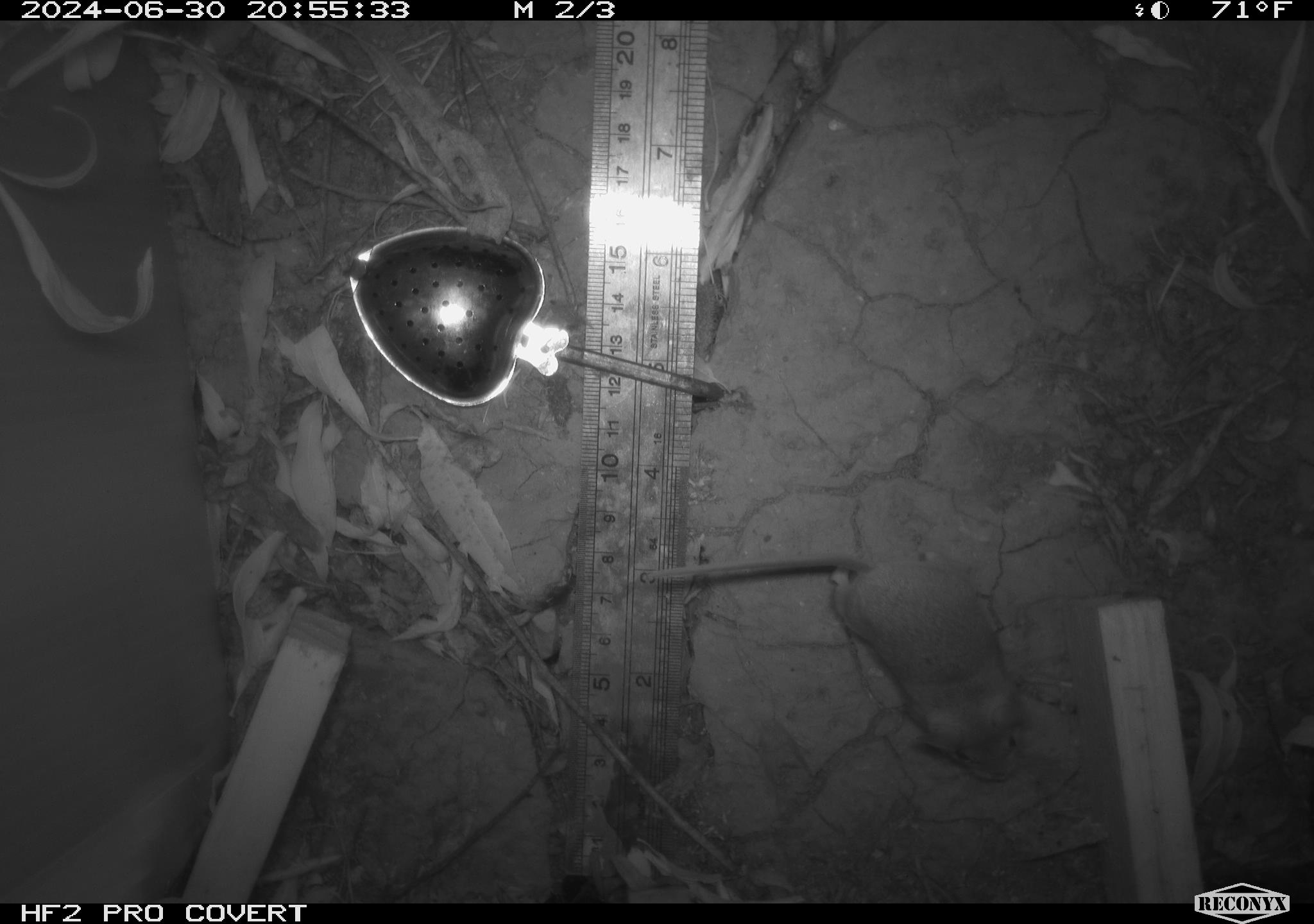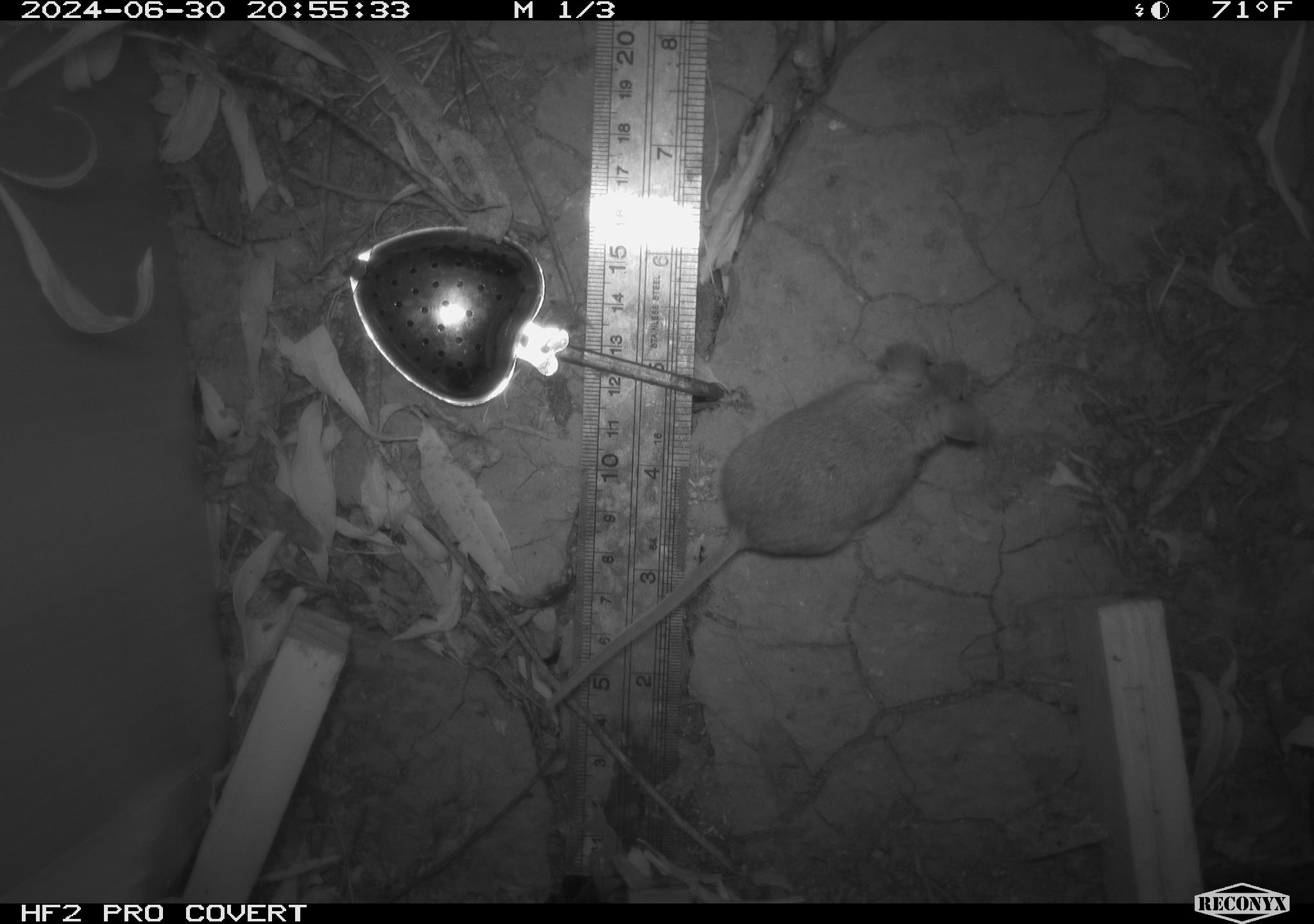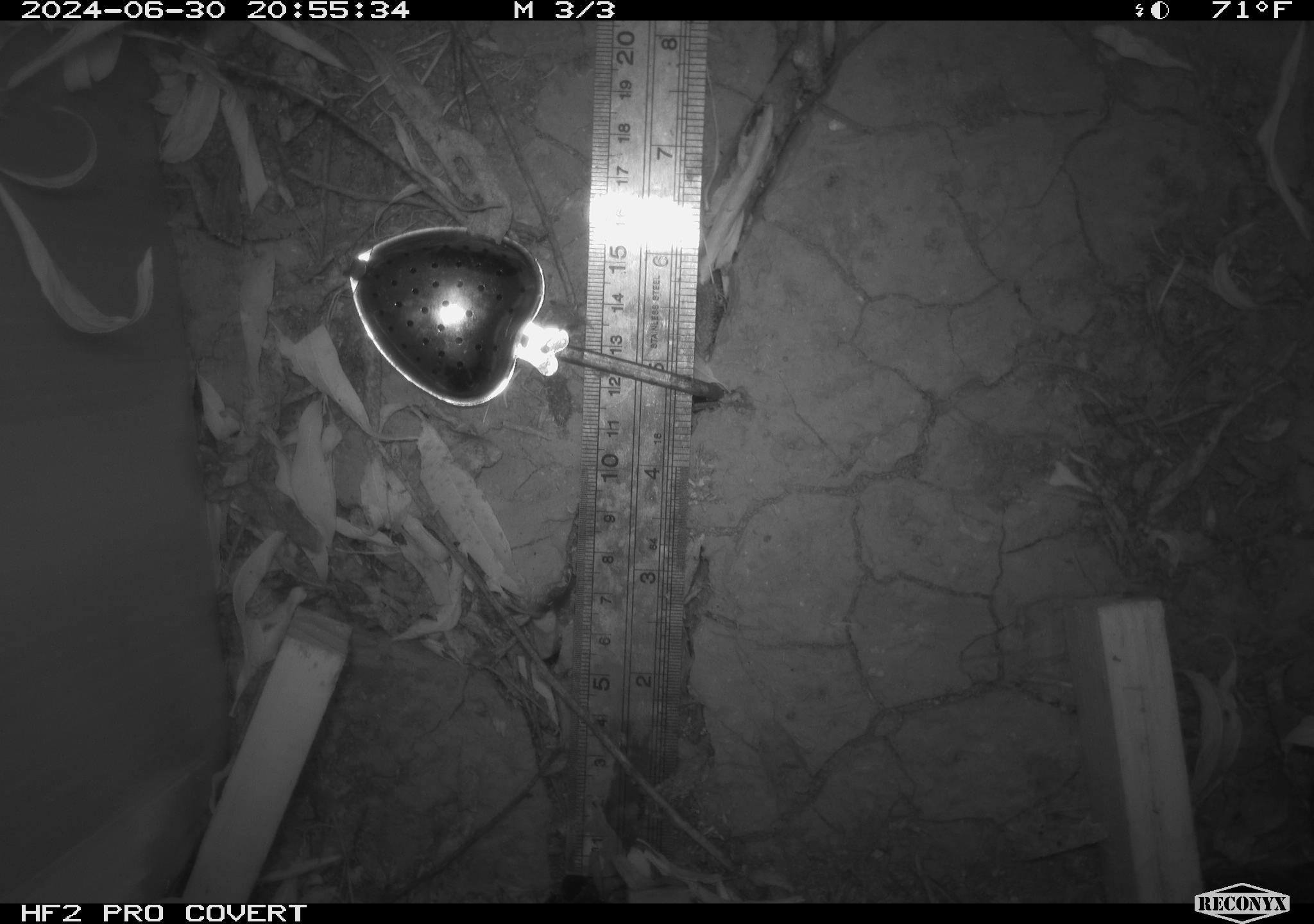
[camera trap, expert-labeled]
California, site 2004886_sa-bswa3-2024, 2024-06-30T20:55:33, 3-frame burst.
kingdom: Animalia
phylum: Chordata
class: Mammalia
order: Rodentia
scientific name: Rodentia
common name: mouse species